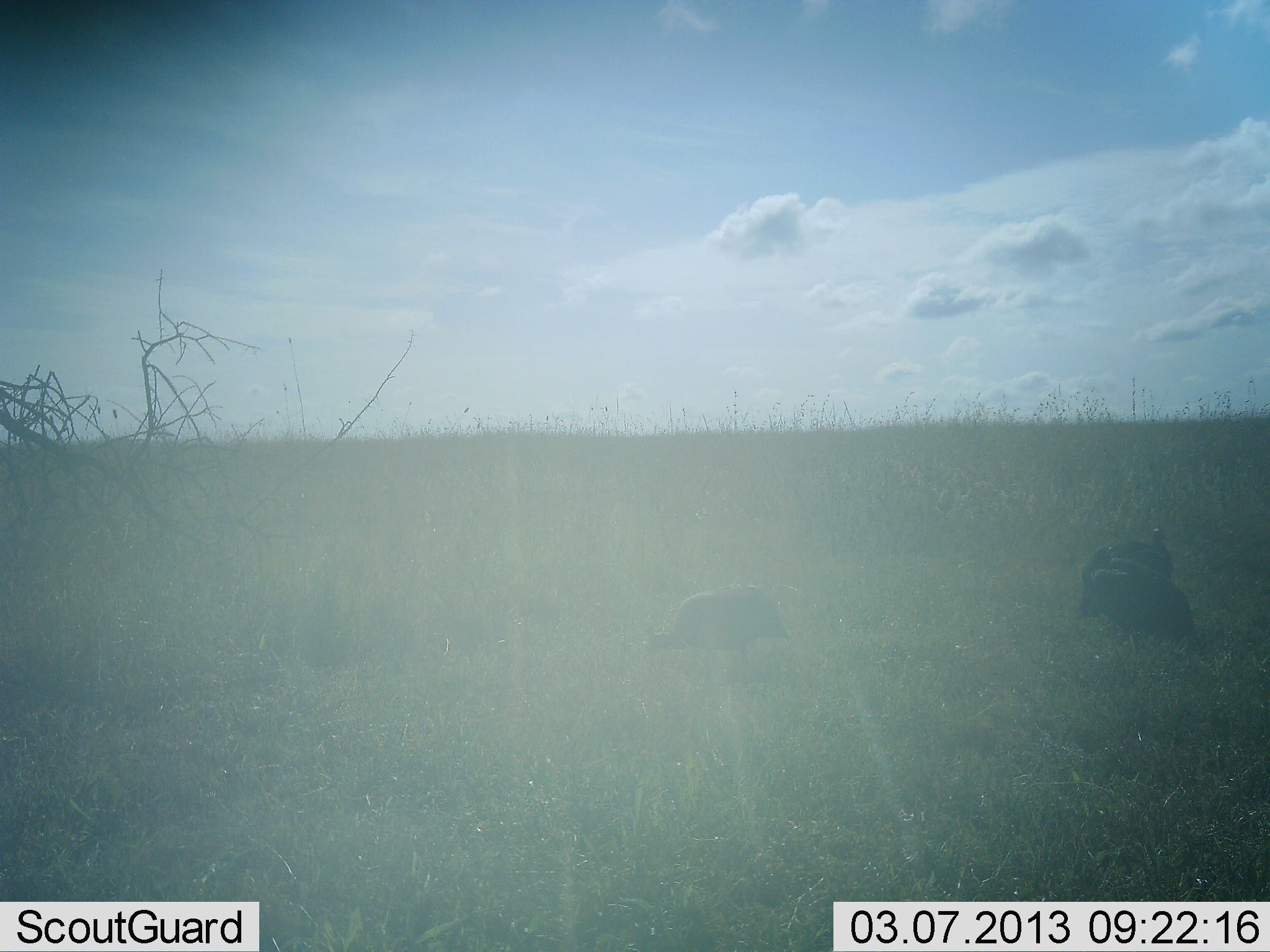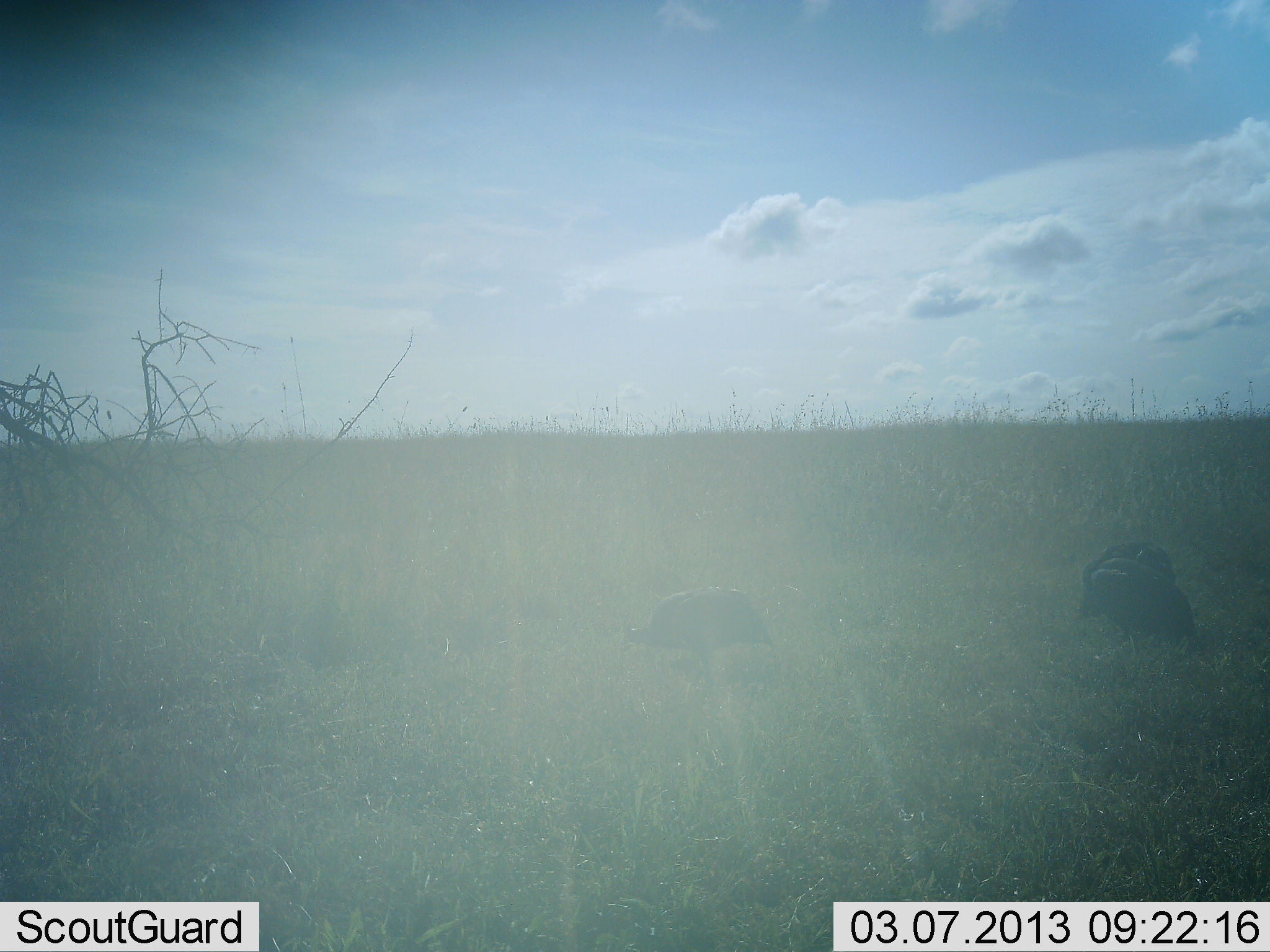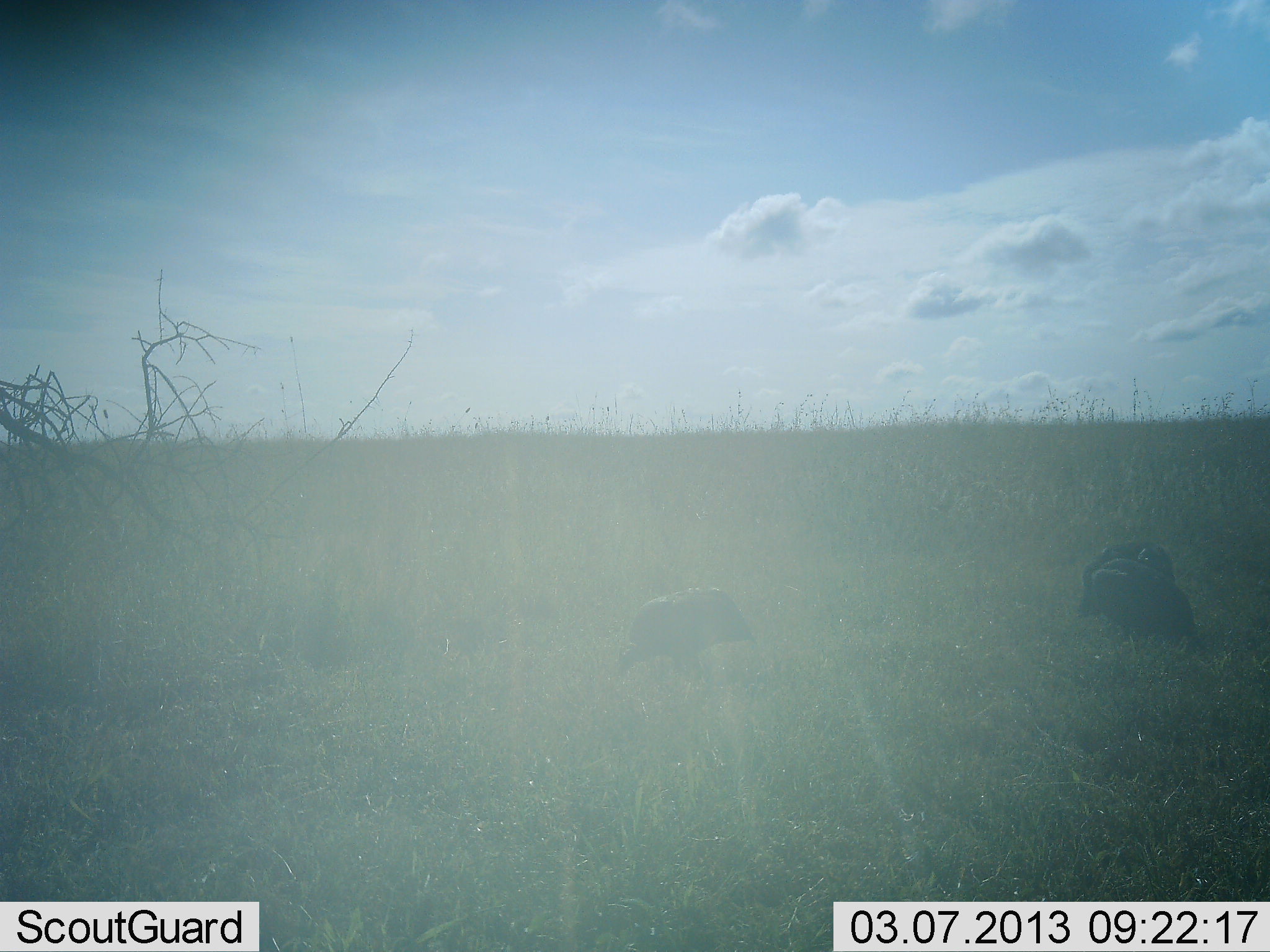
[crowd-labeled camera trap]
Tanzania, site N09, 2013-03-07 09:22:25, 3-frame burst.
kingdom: Animalia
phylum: Chordata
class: Aves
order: Galliformes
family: Numididae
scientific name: Numididae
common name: guinea fowl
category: guineafowl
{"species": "guineafowl (guinea fowl) (Numididae)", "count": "3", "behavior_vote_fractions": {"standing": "55%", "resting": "0%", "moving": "32%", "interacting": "0%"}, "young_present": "0%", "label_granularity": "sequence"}